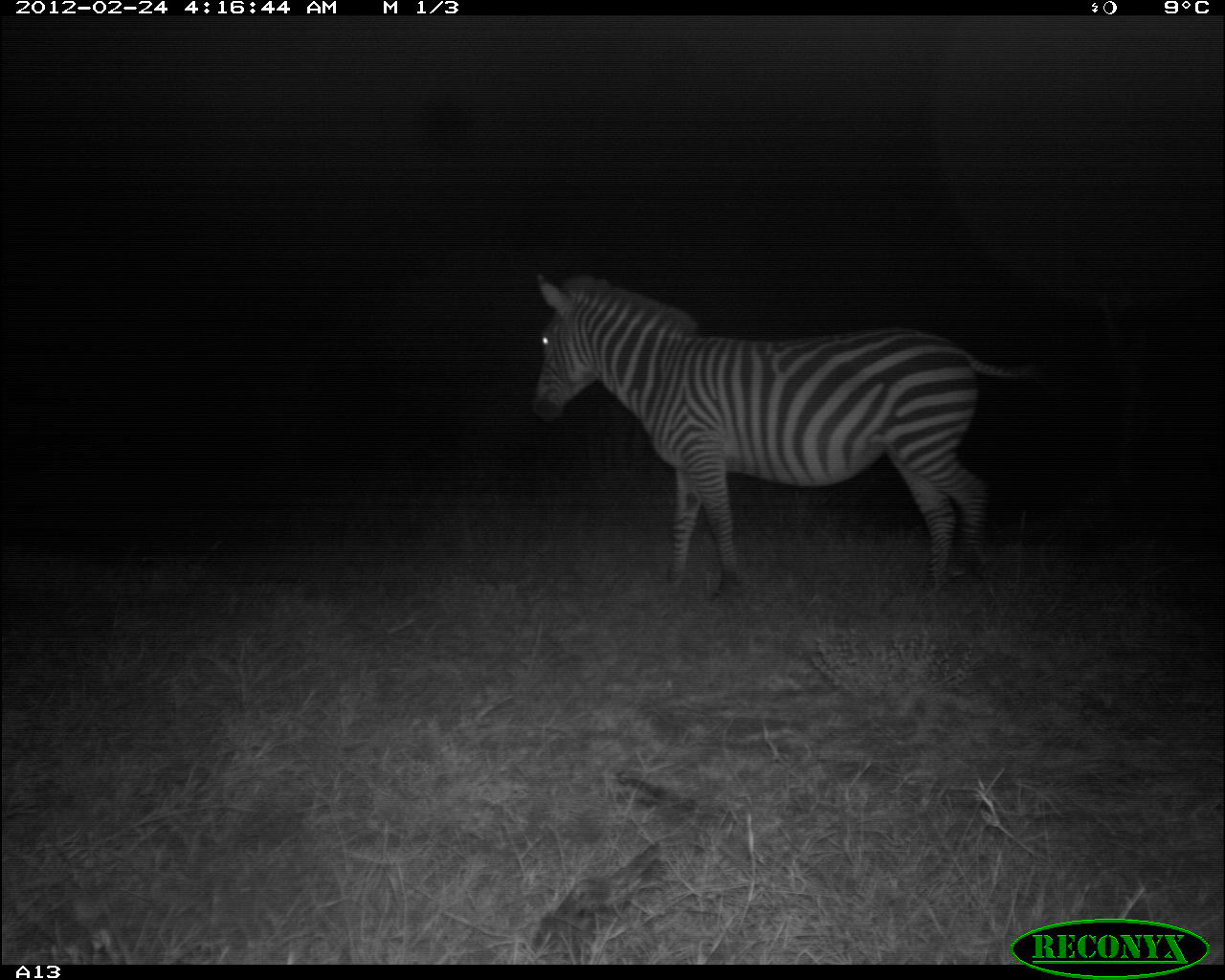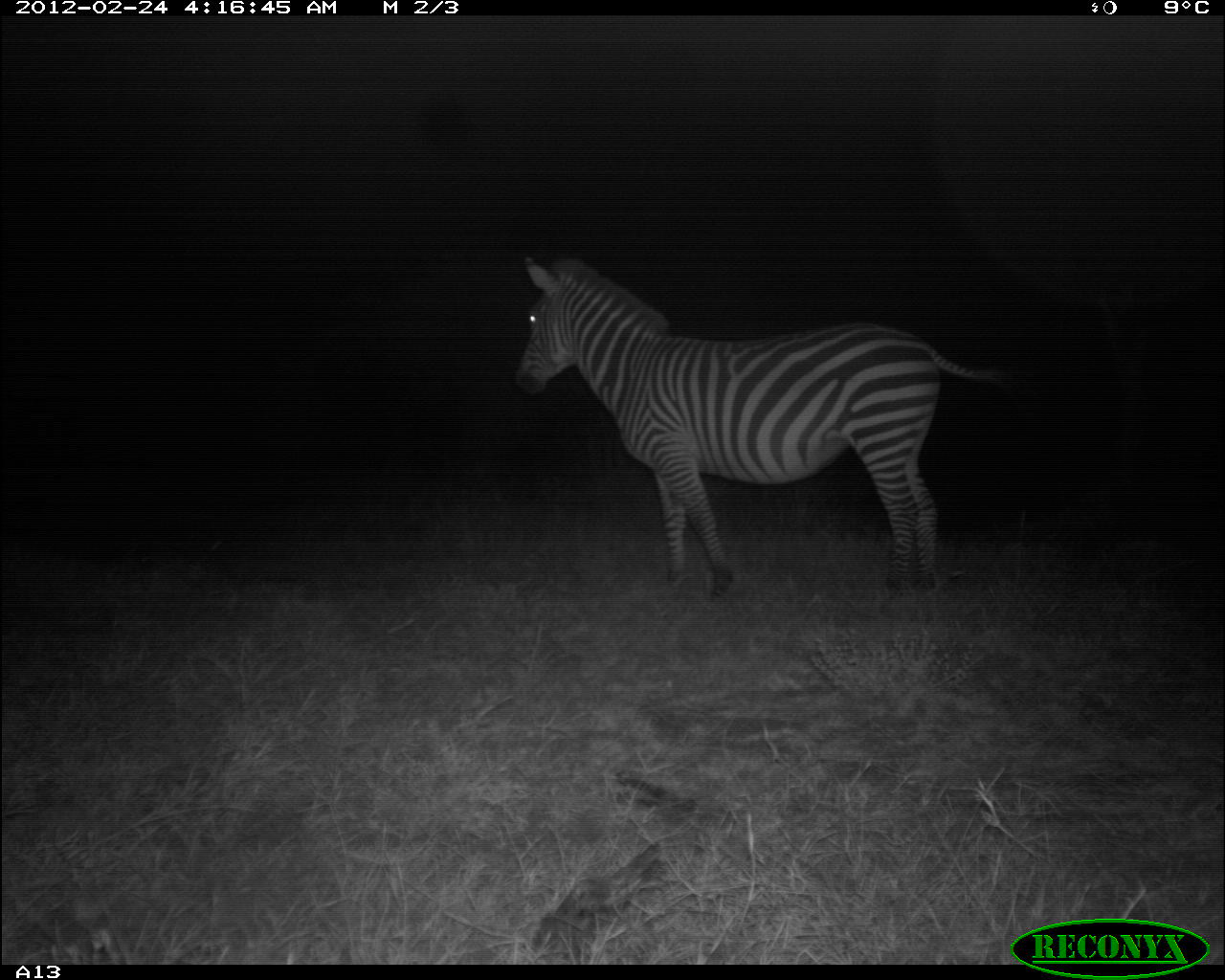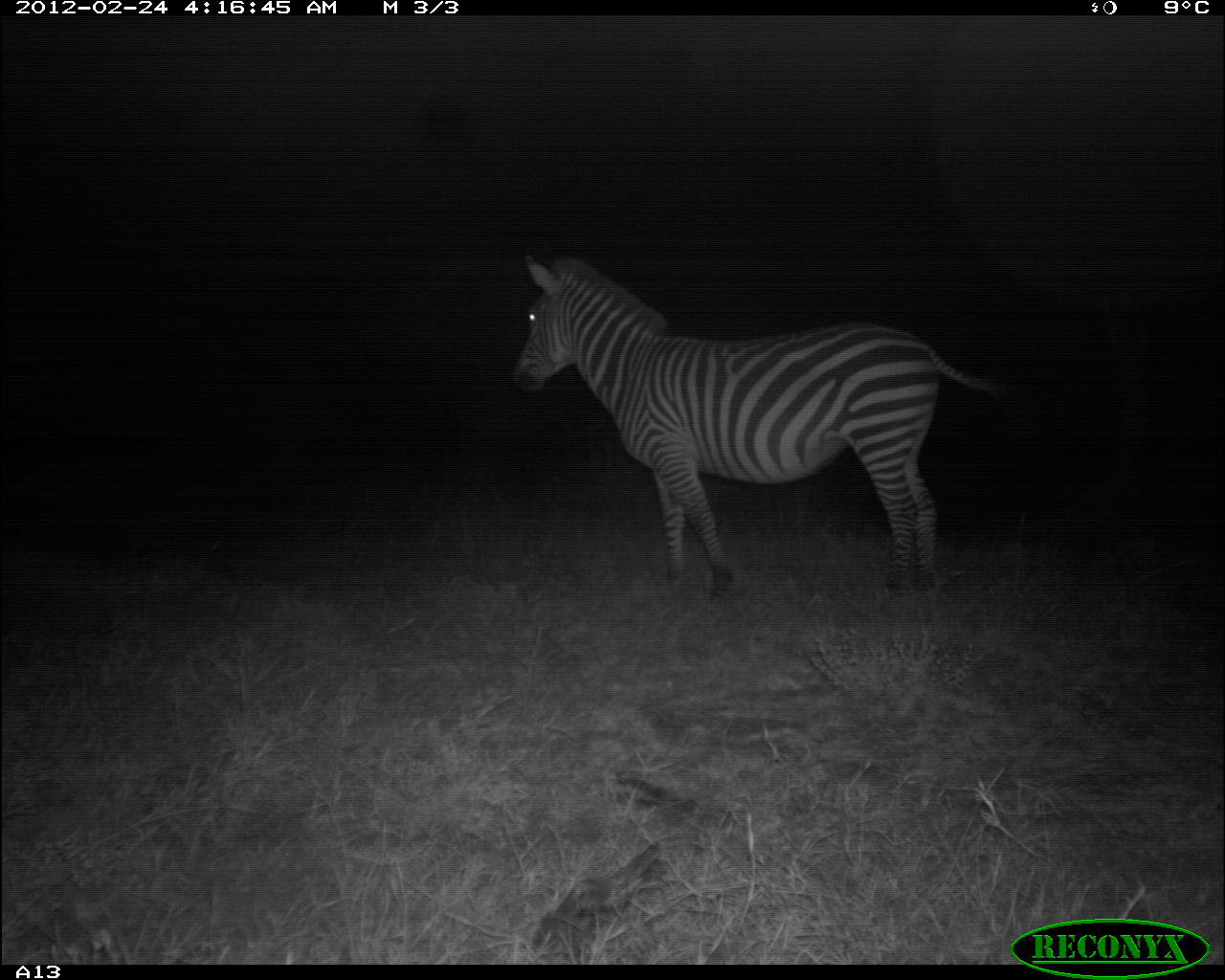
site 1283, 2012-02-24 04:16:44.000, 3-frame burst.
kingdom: Animalia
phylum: Chordata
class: Mammalia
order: Perissodactyla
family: Equidae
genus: Equus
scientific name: Equus quagga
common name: plains zebra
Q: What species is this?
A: Equus quagga (plains zebra).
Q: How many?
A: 1.